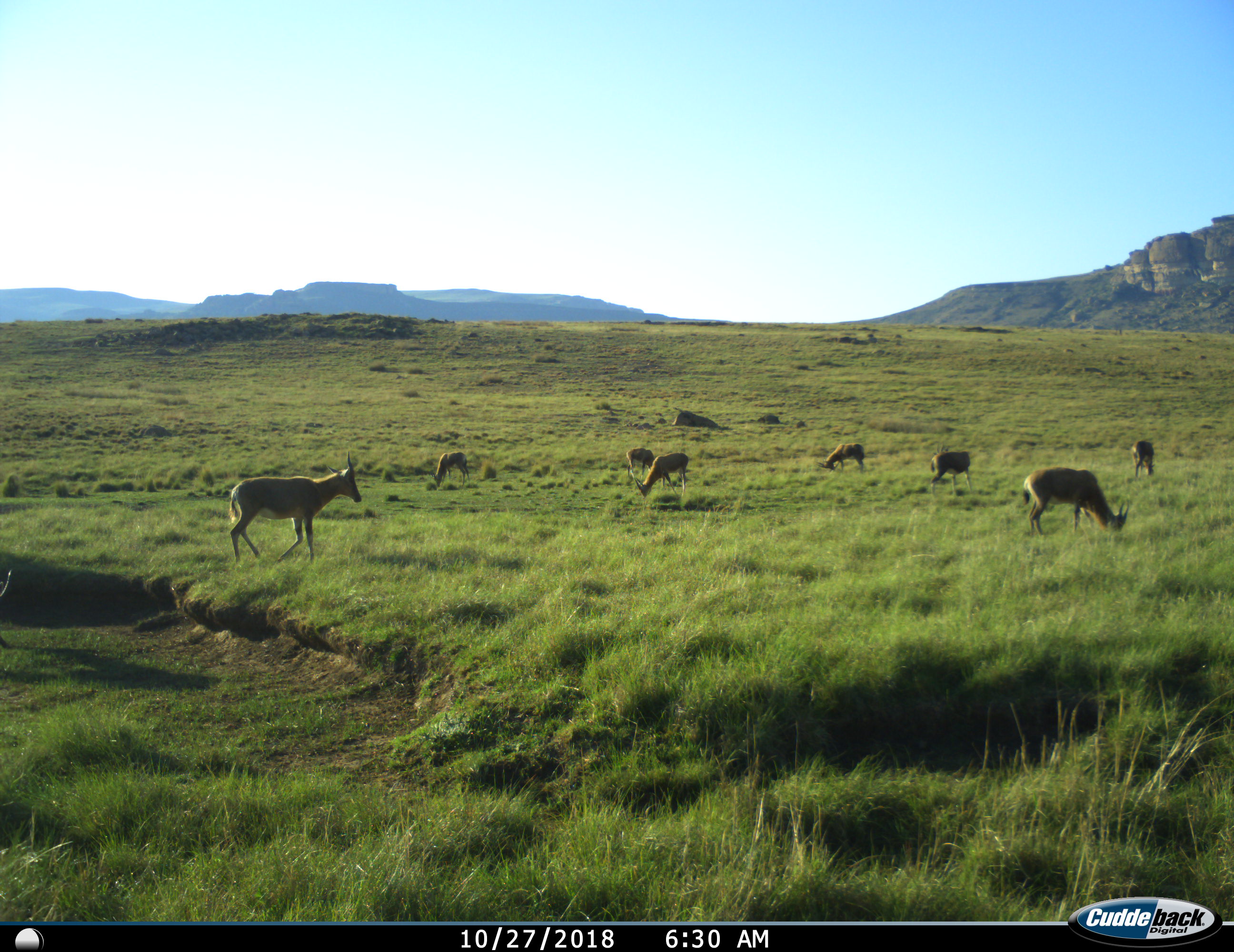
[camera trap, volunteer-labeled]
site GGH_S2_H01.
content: unidentified animal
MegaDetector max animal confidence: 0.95